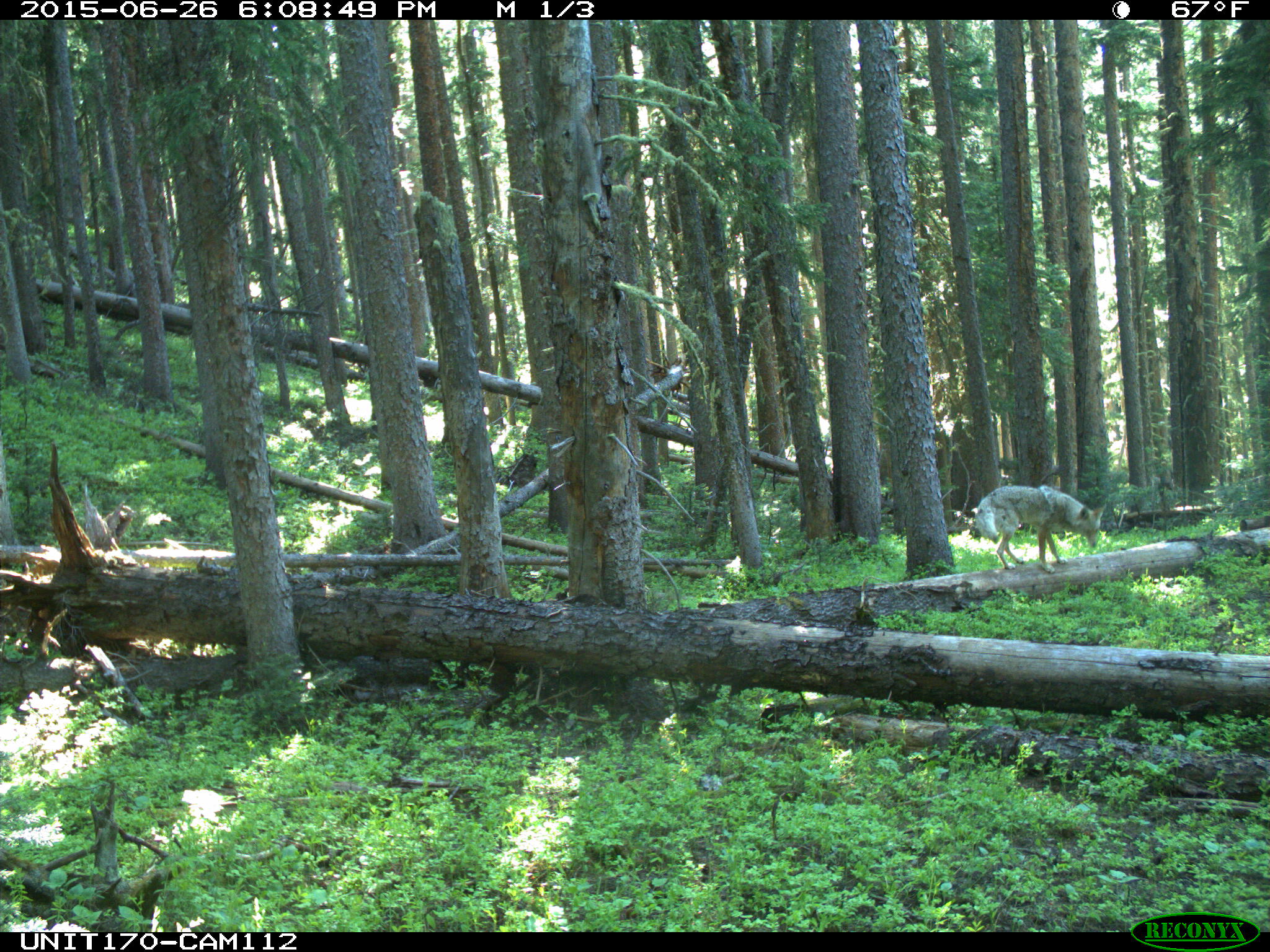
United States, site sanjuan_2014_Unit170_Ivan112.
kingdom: Animalia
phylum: Chordata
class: Mammalia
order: Carnivora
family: Canidae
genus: Canis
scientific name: Canis latrans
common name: coyote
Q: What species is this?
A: Canis latrans (coyote).